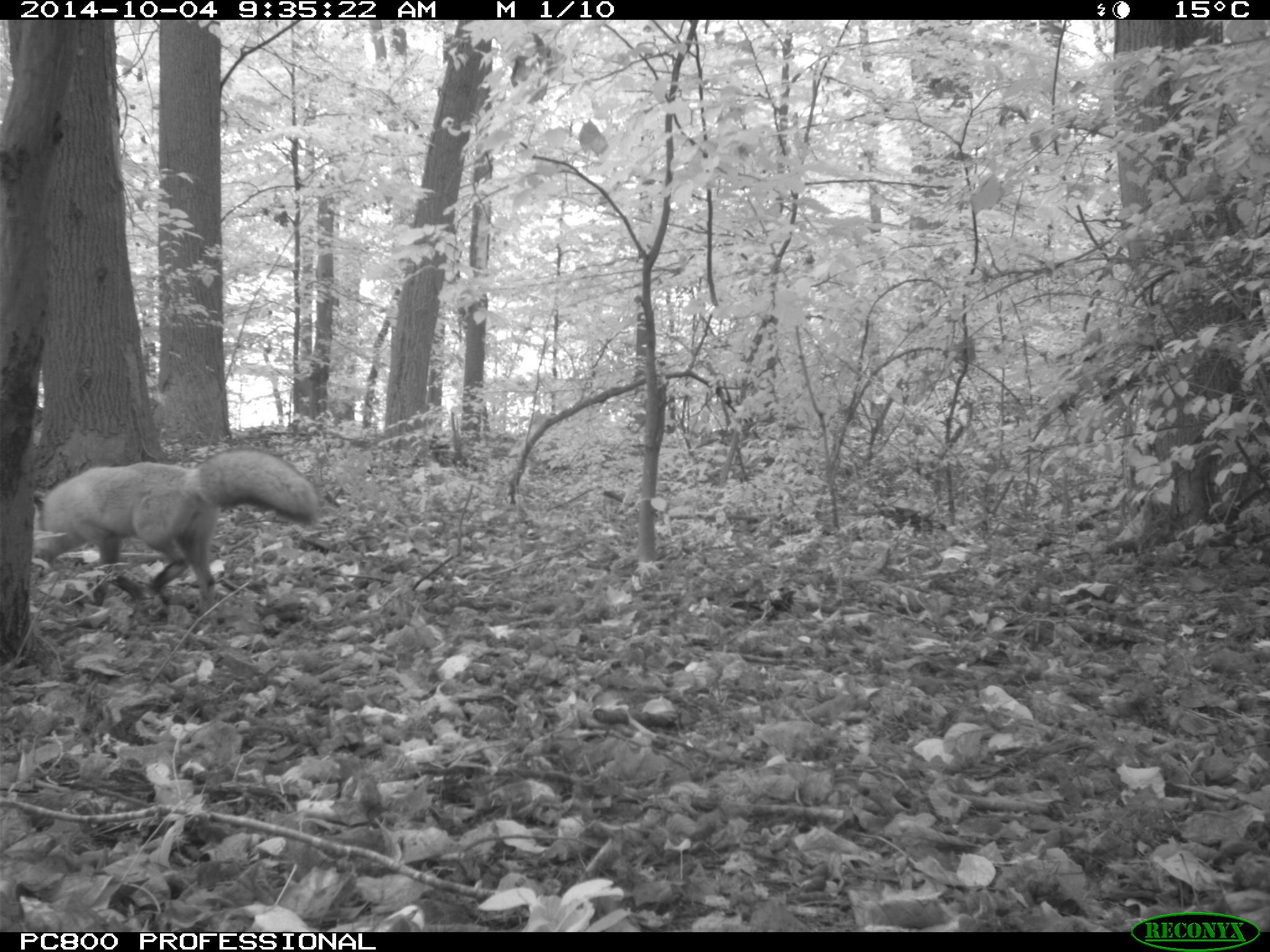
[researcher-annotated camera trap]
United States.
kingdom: Animalia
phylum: Chordata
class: Mammalia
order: Carnivora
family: Canidae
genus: Vulpes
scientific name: Vulpes vulpes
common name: red fox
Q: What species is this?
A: Red Fox (Vulpes vulpes).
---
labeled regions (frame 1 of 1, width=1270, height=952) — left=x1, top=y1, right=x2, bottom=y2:
Red Fox: left=25, top=443, right=325, bottom=617